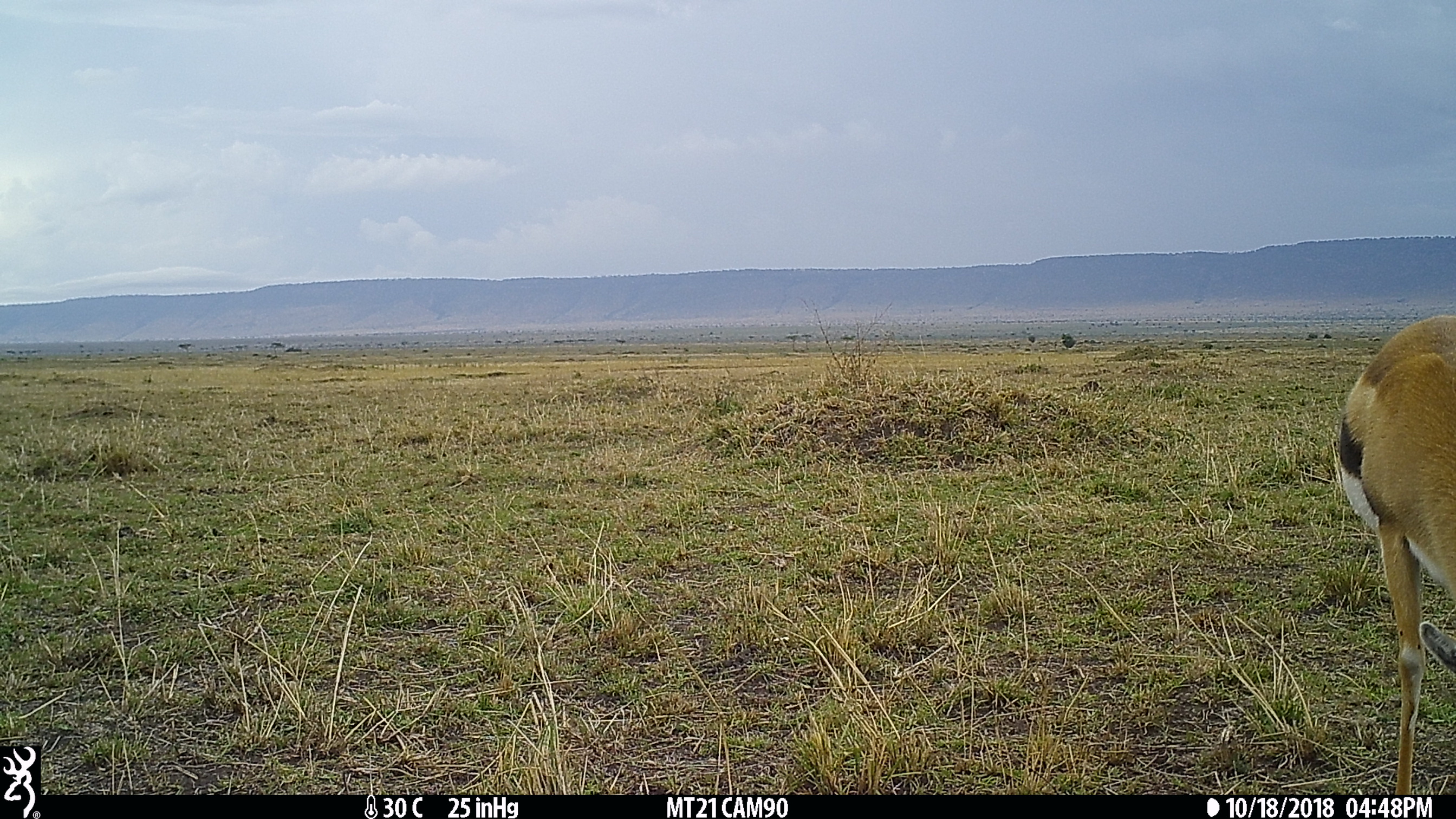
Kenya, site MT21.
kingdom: Animalia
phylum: Chordata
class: Mammalia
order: Artiodactyla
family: Bovidae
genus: Eudorcas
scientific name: Eudorcas thomsonii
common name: thomon's gazelle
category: gazelle thomsons